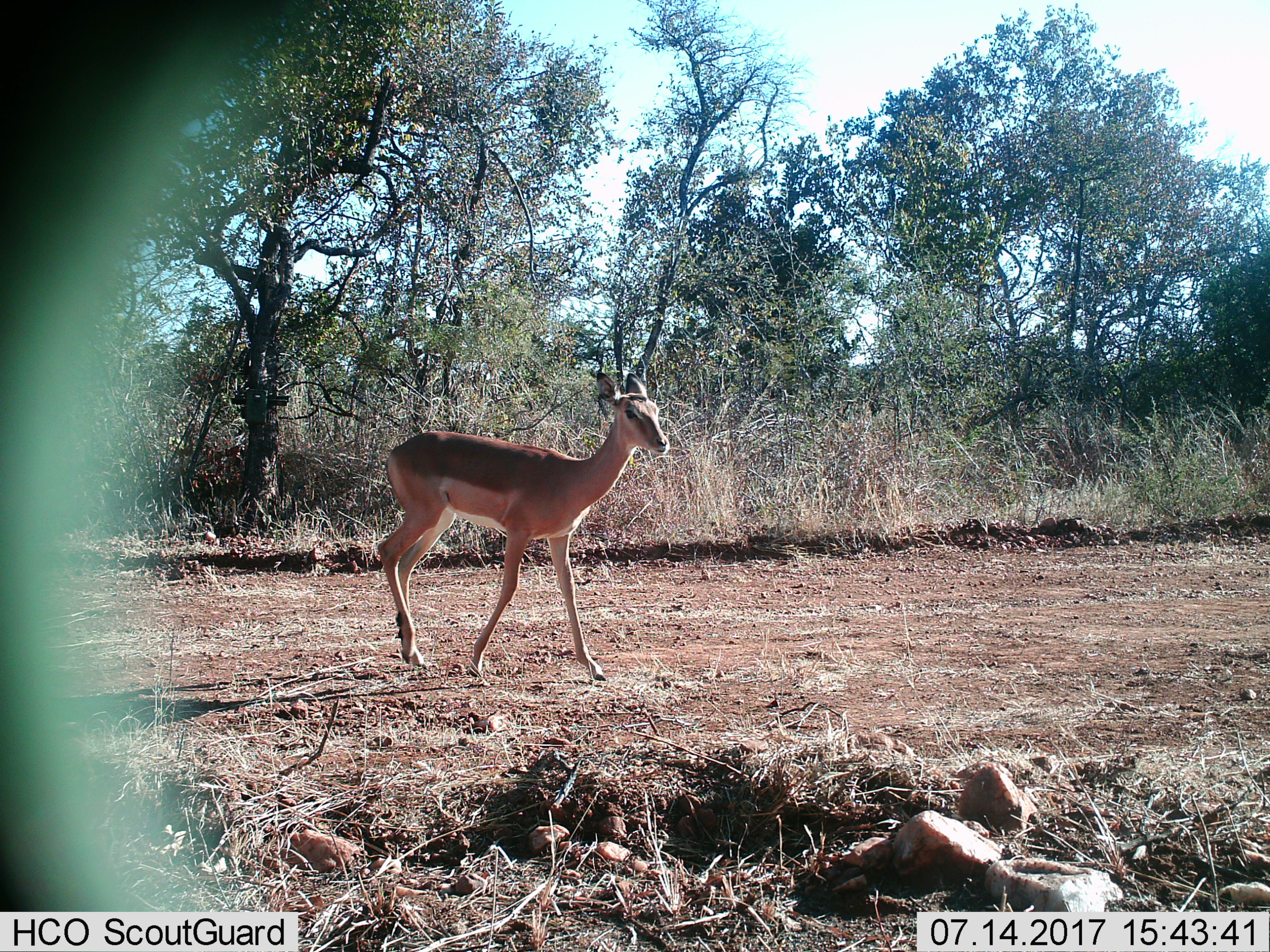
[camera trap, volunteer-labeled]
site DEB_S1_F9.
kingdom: Animalia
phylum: Chordata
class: Mammalia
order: Artiodactyla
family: Bovidae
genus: Aepyceros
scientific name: Aepyceros melampus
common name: impala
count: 1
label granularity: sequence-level